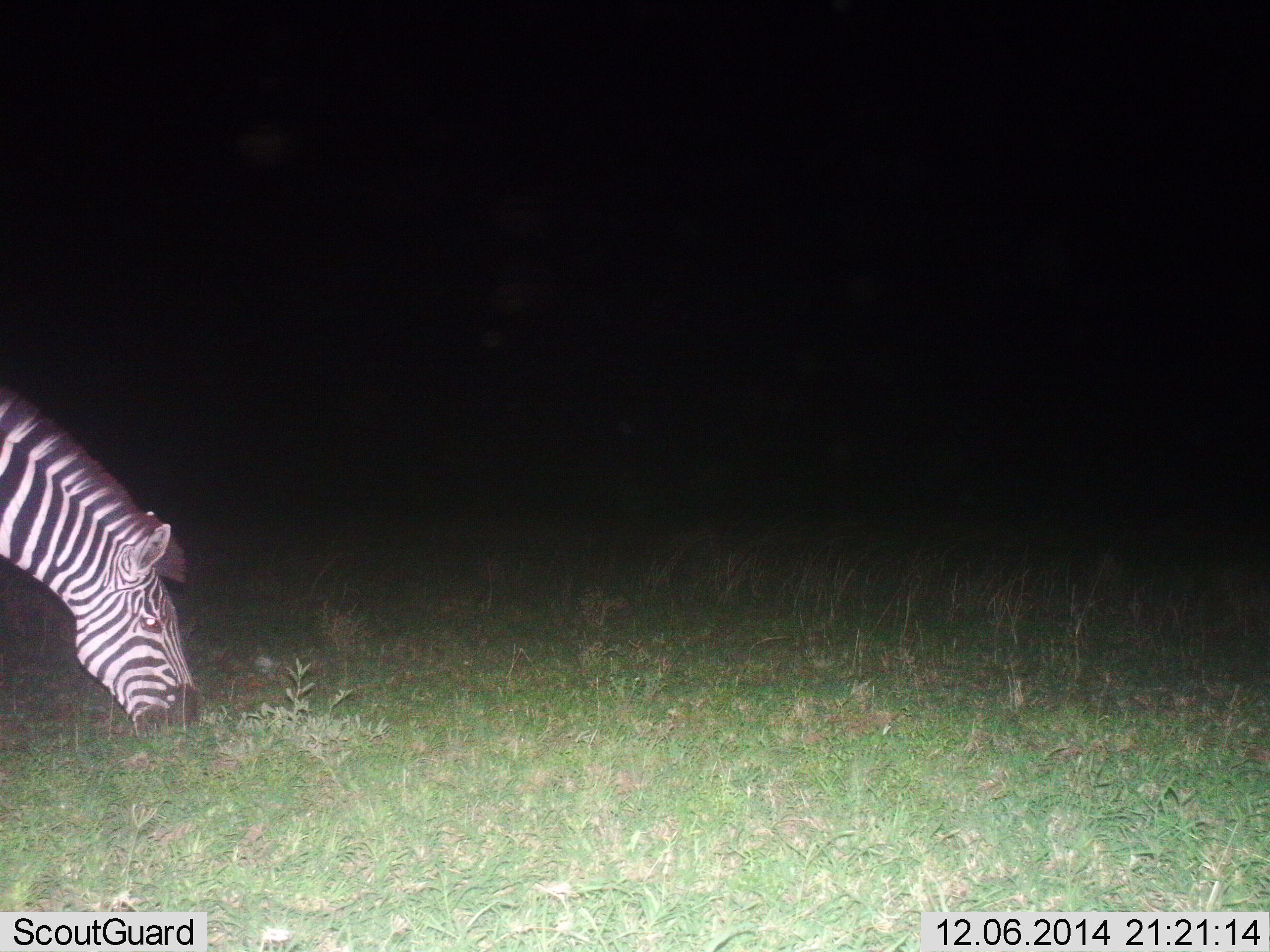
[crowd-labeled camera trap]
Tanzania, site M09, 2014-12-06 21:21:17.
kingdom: Animalia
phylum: Chordata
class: Mammalia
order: Perissodactyla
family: Equidae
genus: Equus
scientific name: Equus quagga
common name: plains zebra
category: zebra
Zebra (plains zebra) (Equus quagga), count 1. Behavior (volunteer vote fractions): standing 0%, resting 0%, moving 0%, interacting 0%. Young present (vote fraction): 0%. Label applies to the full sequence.